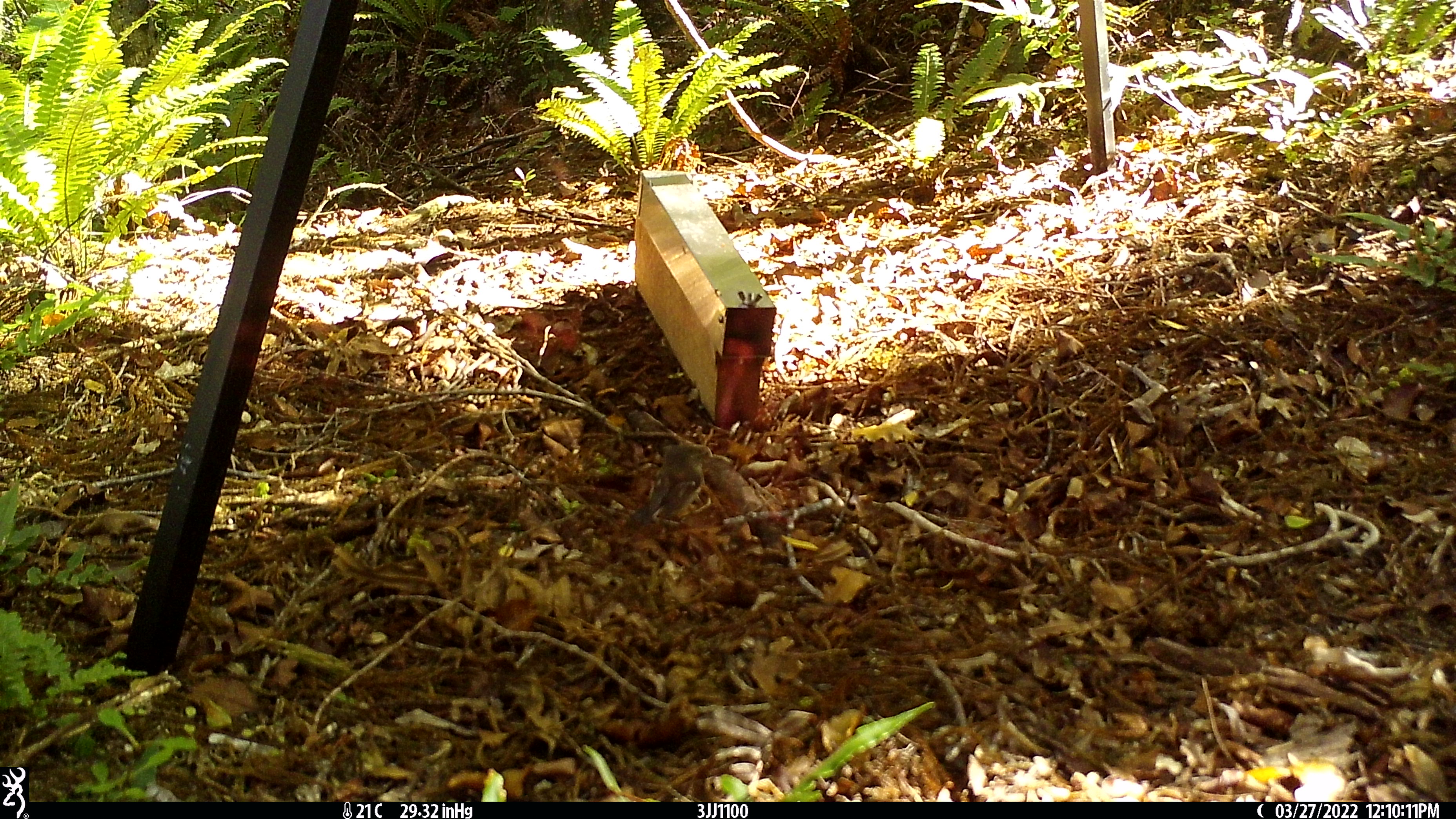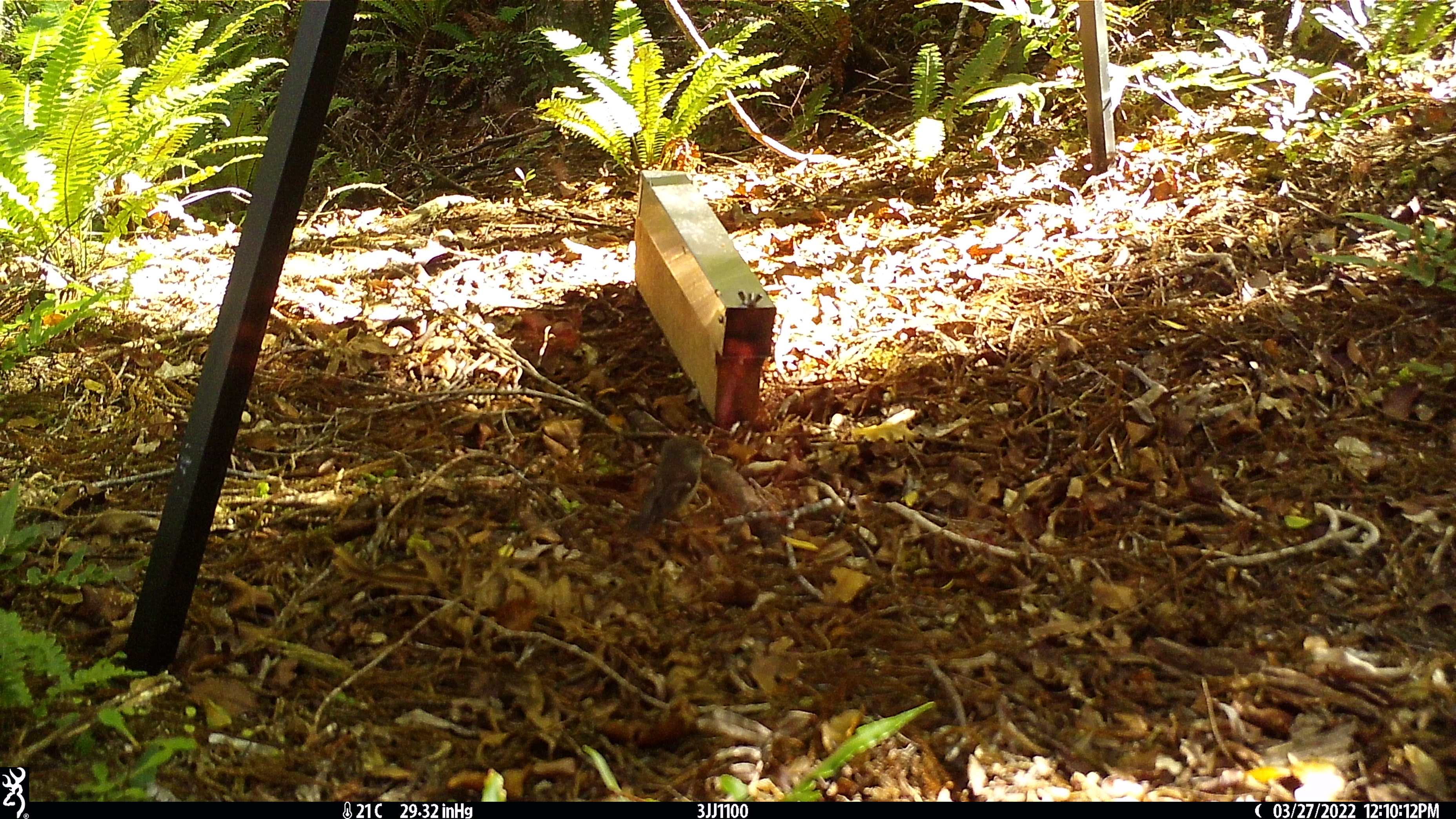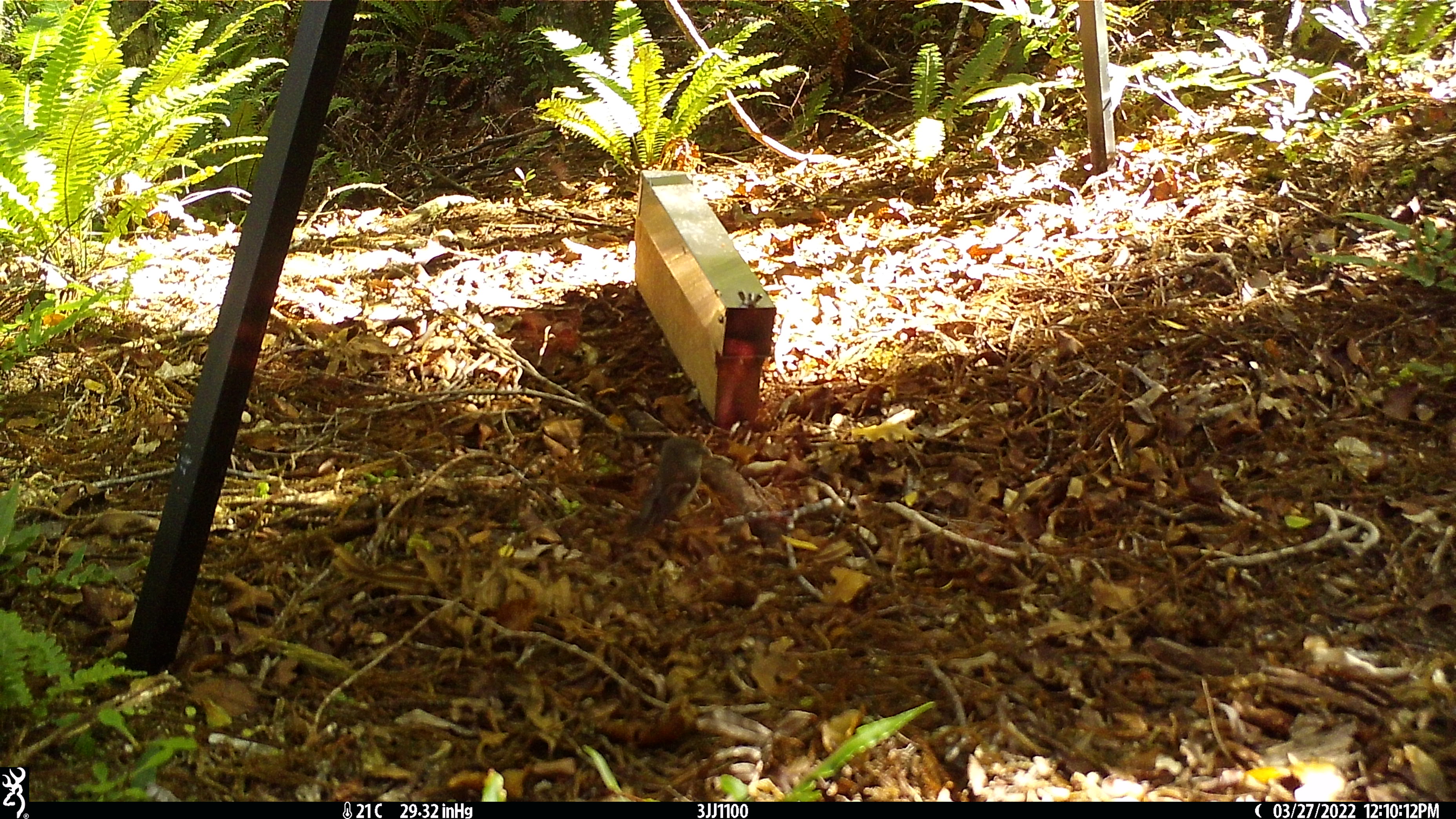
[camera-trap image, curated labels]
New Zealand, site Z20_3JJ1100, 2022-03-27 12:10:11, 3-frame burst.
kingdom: Animalia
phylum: Chordata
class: Aves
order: Passeriformes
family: Petroicidae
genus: Petroica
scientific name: Petroica macrocephala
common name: tomtit